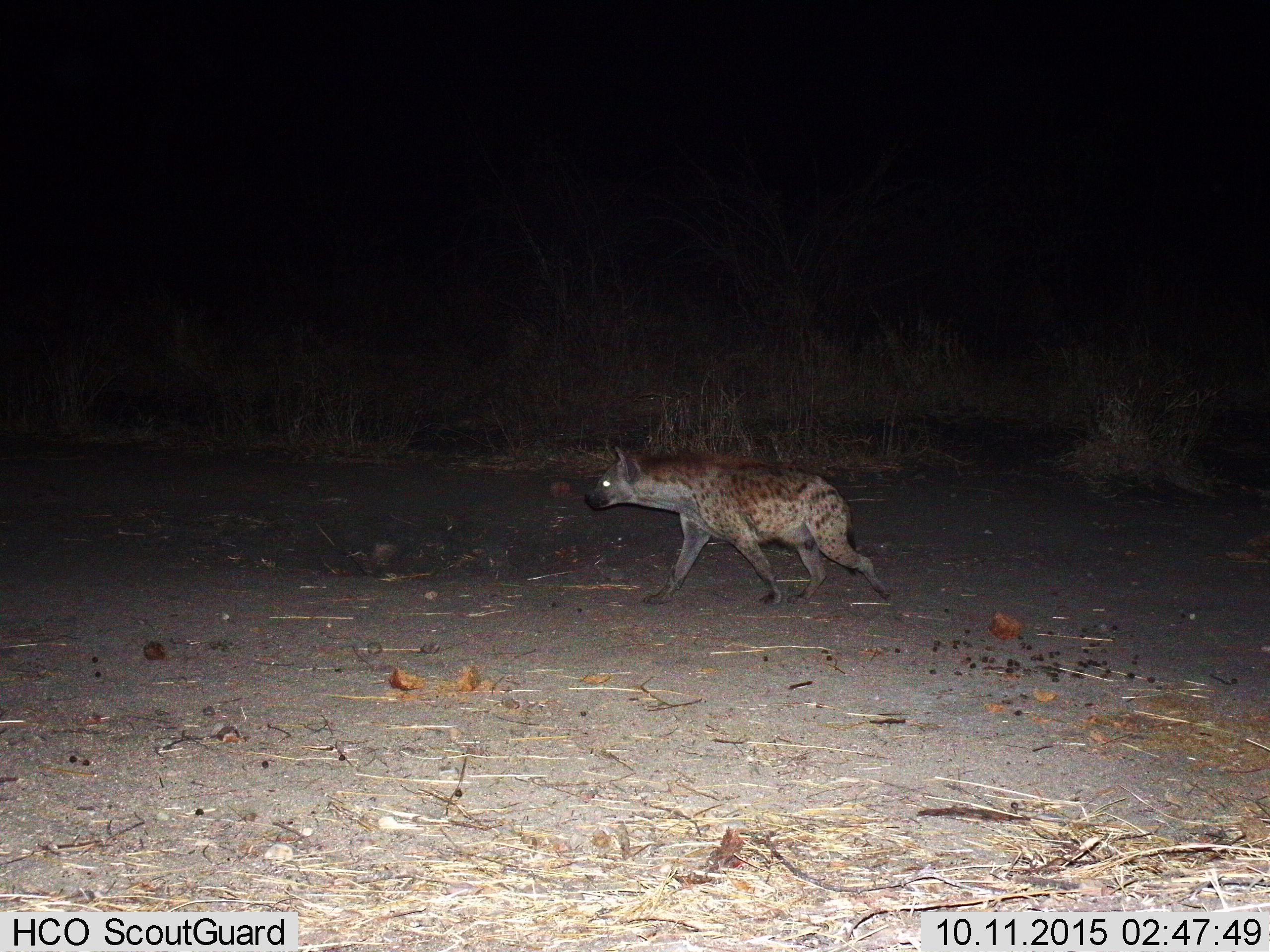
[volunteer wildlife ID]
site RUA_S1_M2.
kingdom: Animalia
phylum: Chordata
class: Mammalia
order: Carnivora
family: Hyaenidae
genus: Crocuta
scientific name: Crocuta crocuta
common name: spotted hyena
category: hyenaspotted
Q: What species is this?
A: Hyenaspotted (spotted hyena) (Crocuta crocuta).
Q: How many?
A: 1.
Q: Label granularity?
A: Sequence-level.